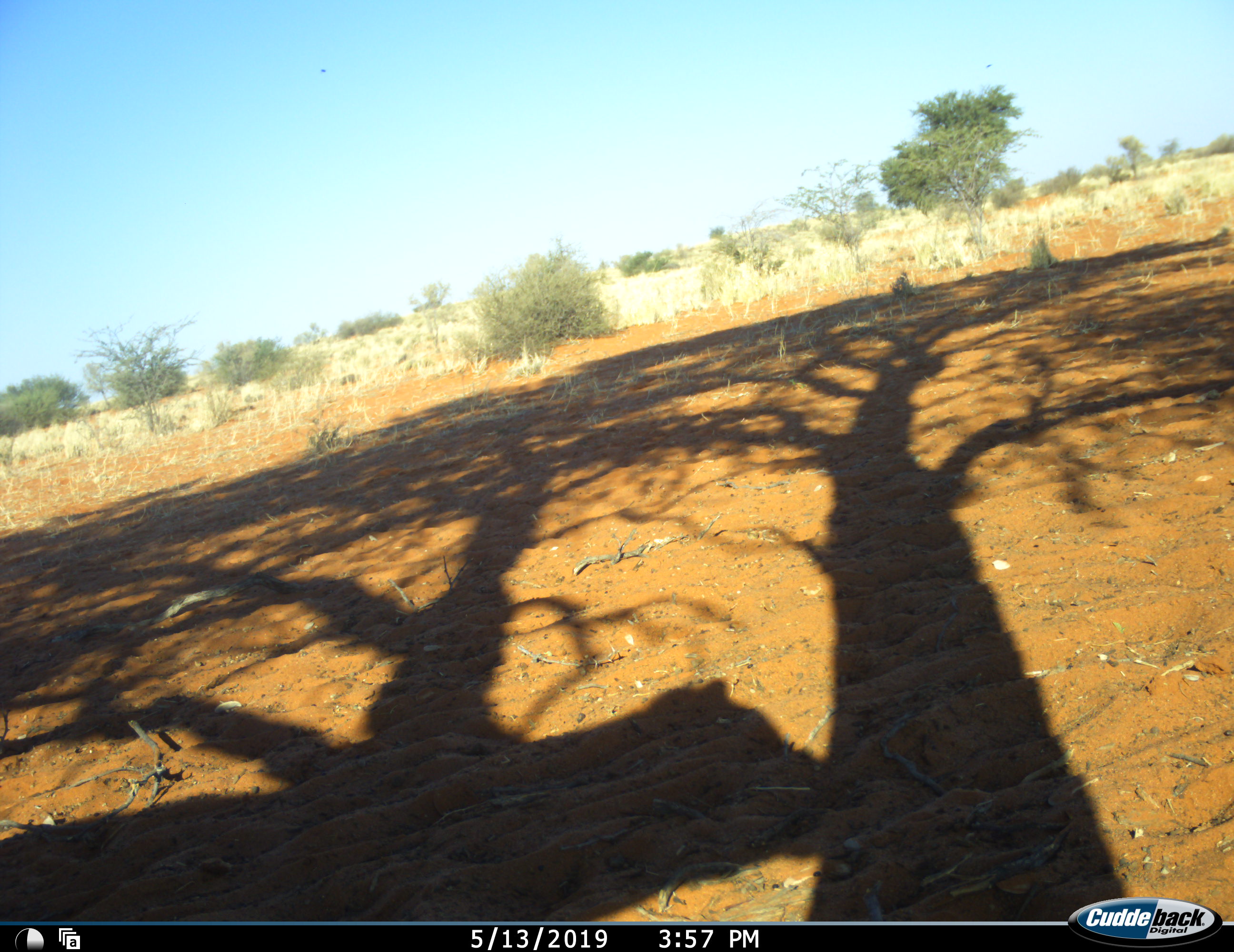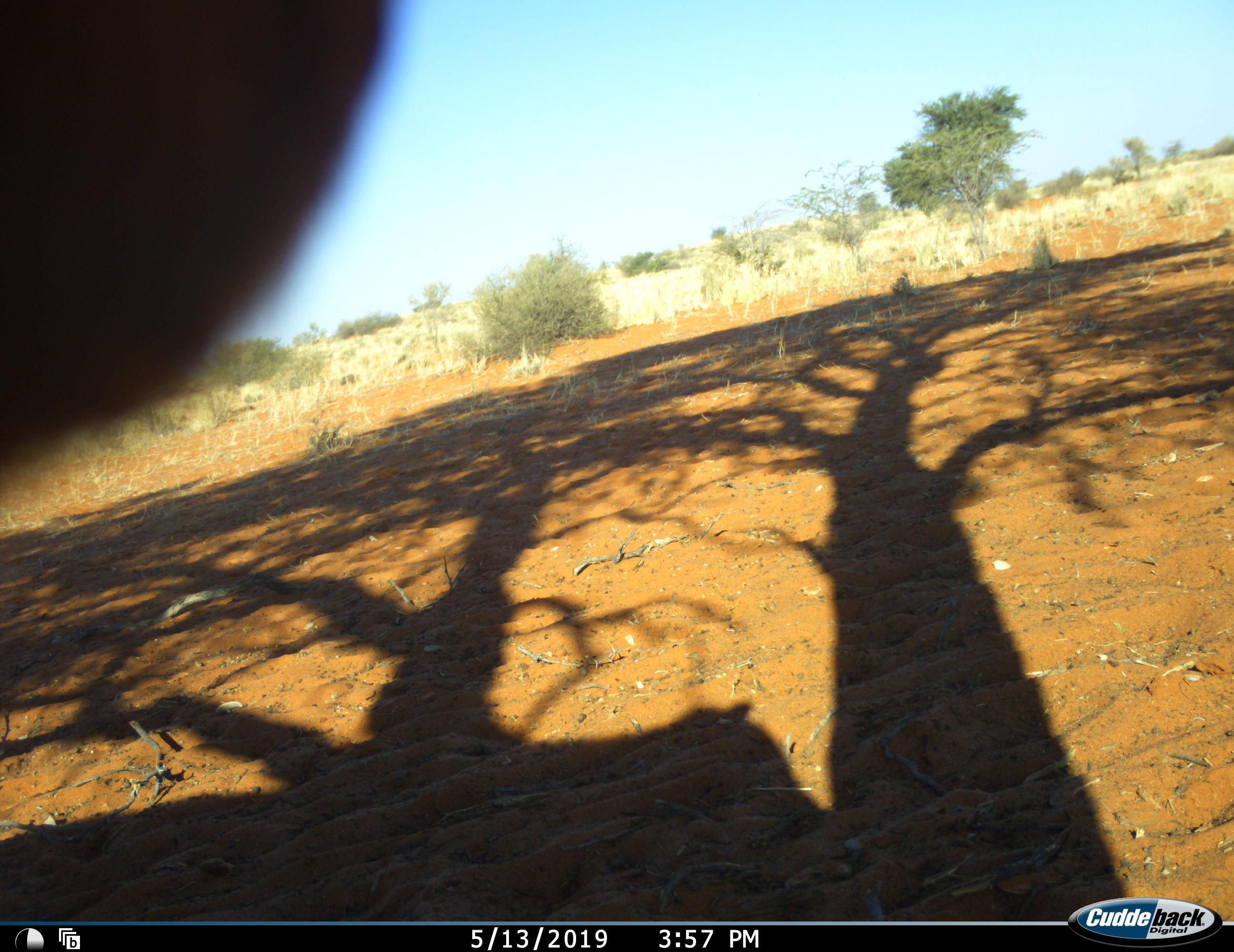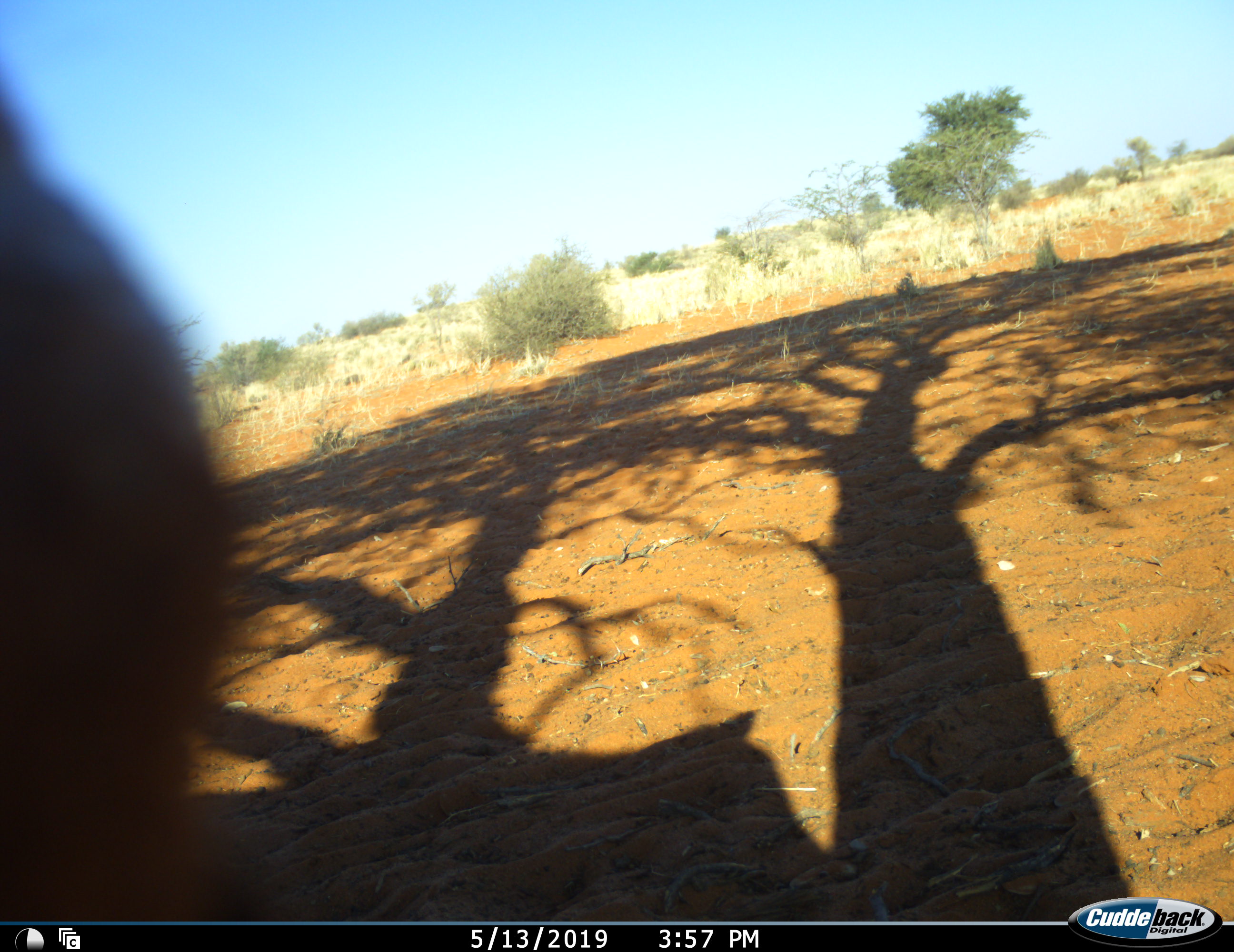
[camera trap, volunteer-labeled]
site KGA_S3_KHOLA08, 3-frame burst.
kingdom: Animalia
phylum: Chordata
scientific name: Vertebrata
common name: domestic animal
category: domesticanimal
Domesticanimal (domestic animal) (Vertebrata), count 1. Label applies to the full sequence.